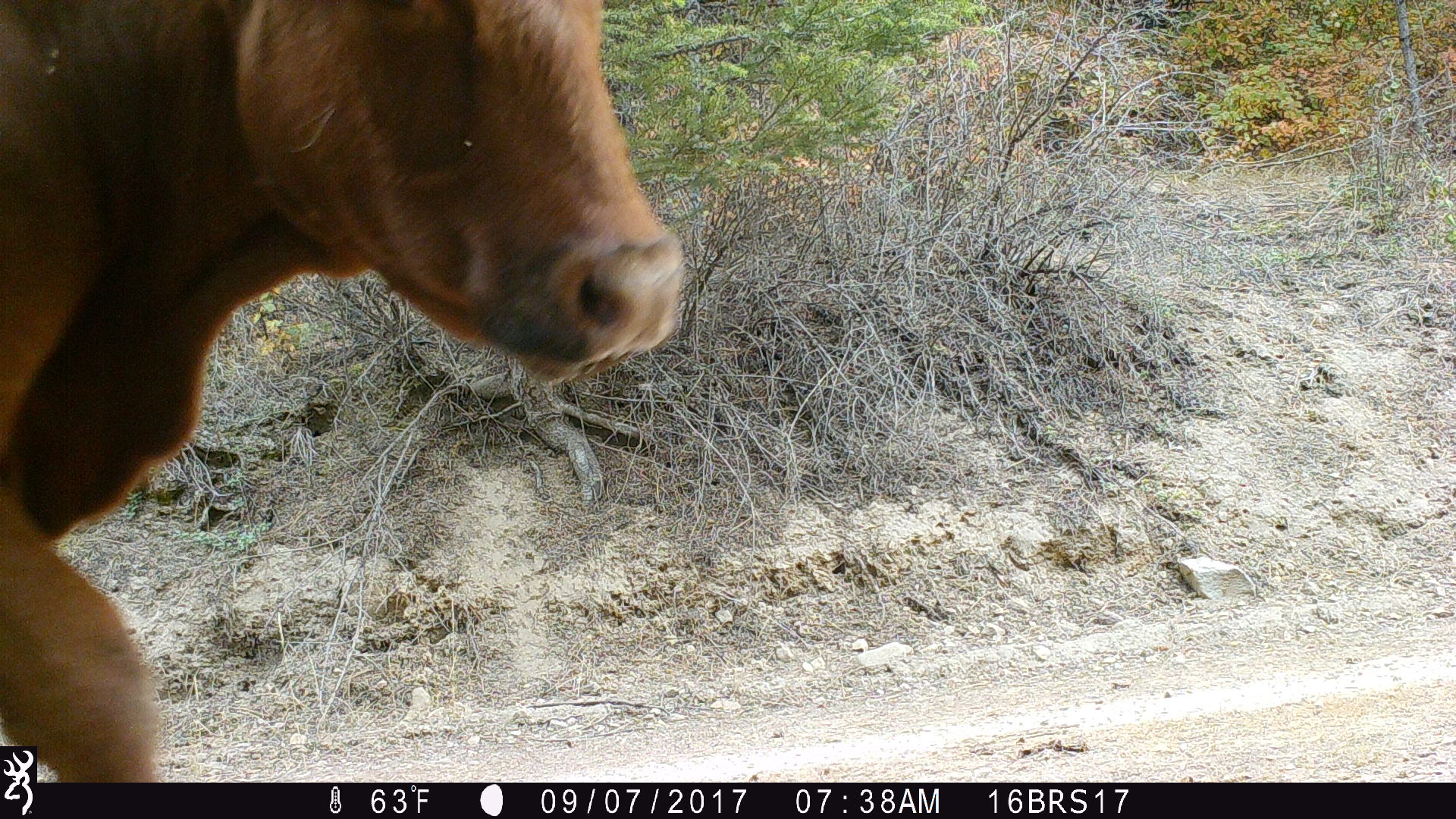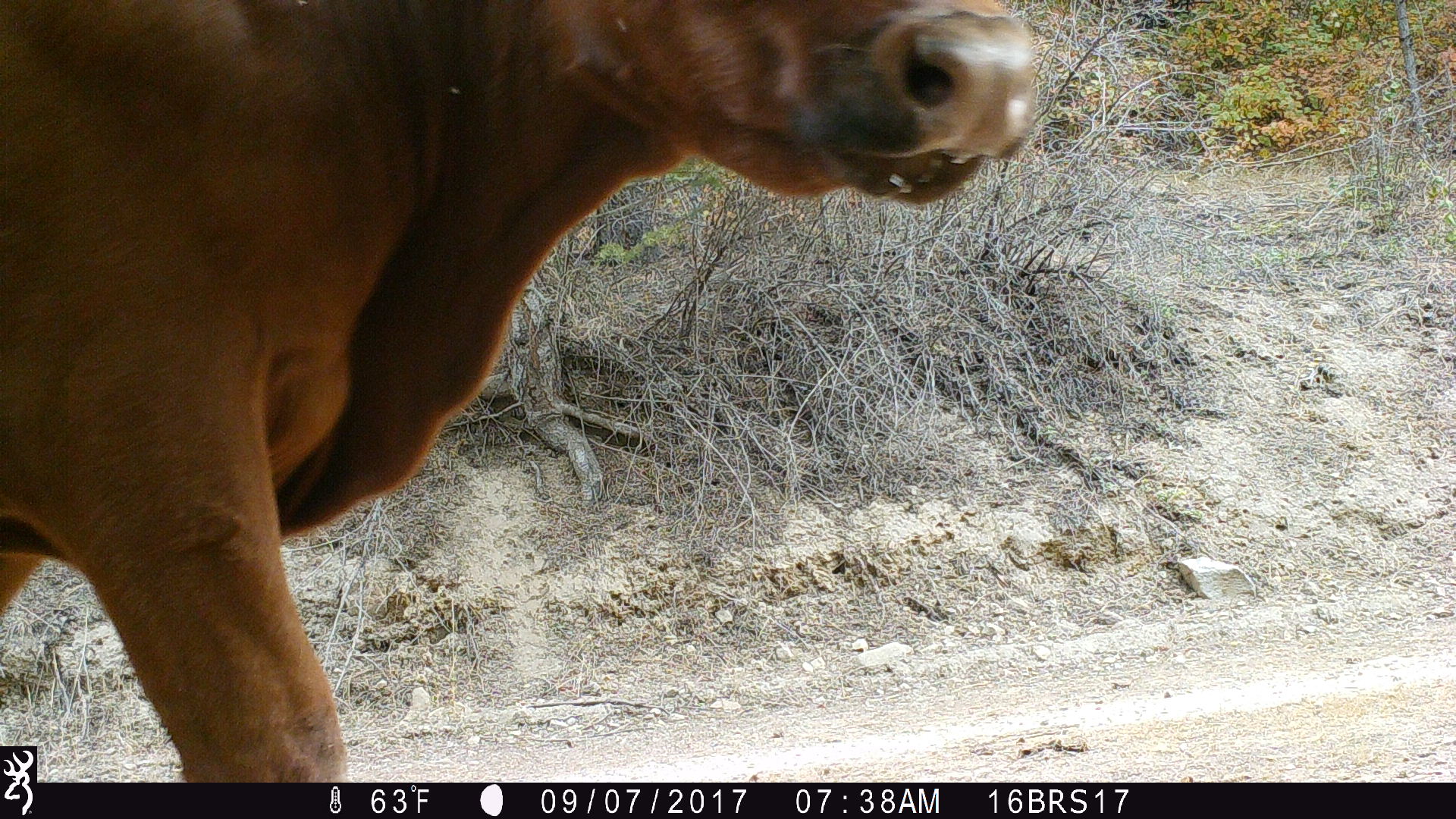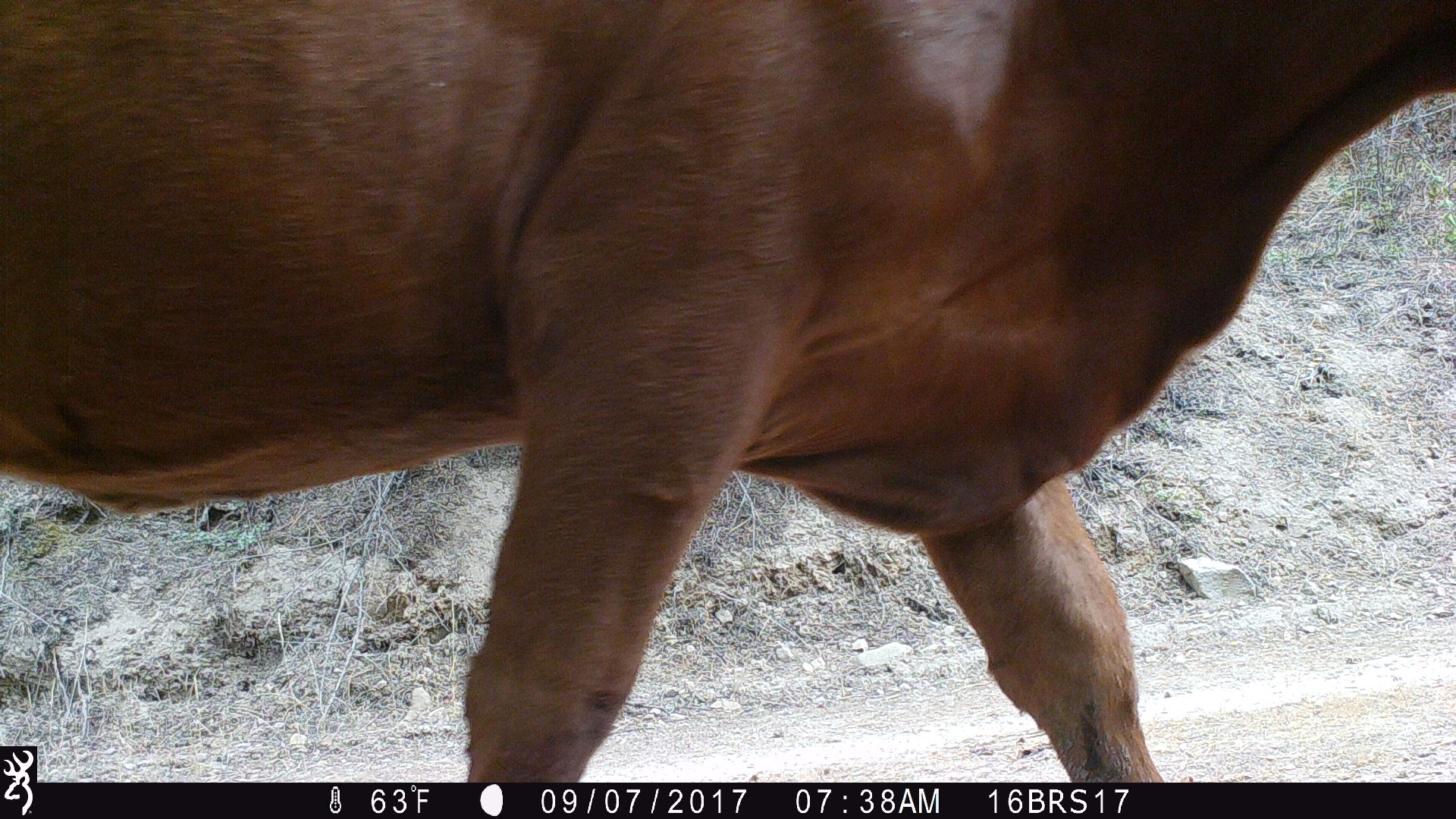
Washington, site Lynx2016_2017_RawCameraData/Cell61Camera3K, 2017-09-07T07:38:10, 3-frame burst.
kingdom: Animalia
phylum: Chordata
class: Mammalia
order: Artiodactyla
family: Bovidae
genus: Bos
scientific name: Bos taurus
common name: domestic cattle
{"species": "domestic cattle (Bos taurus)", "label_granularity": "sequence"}